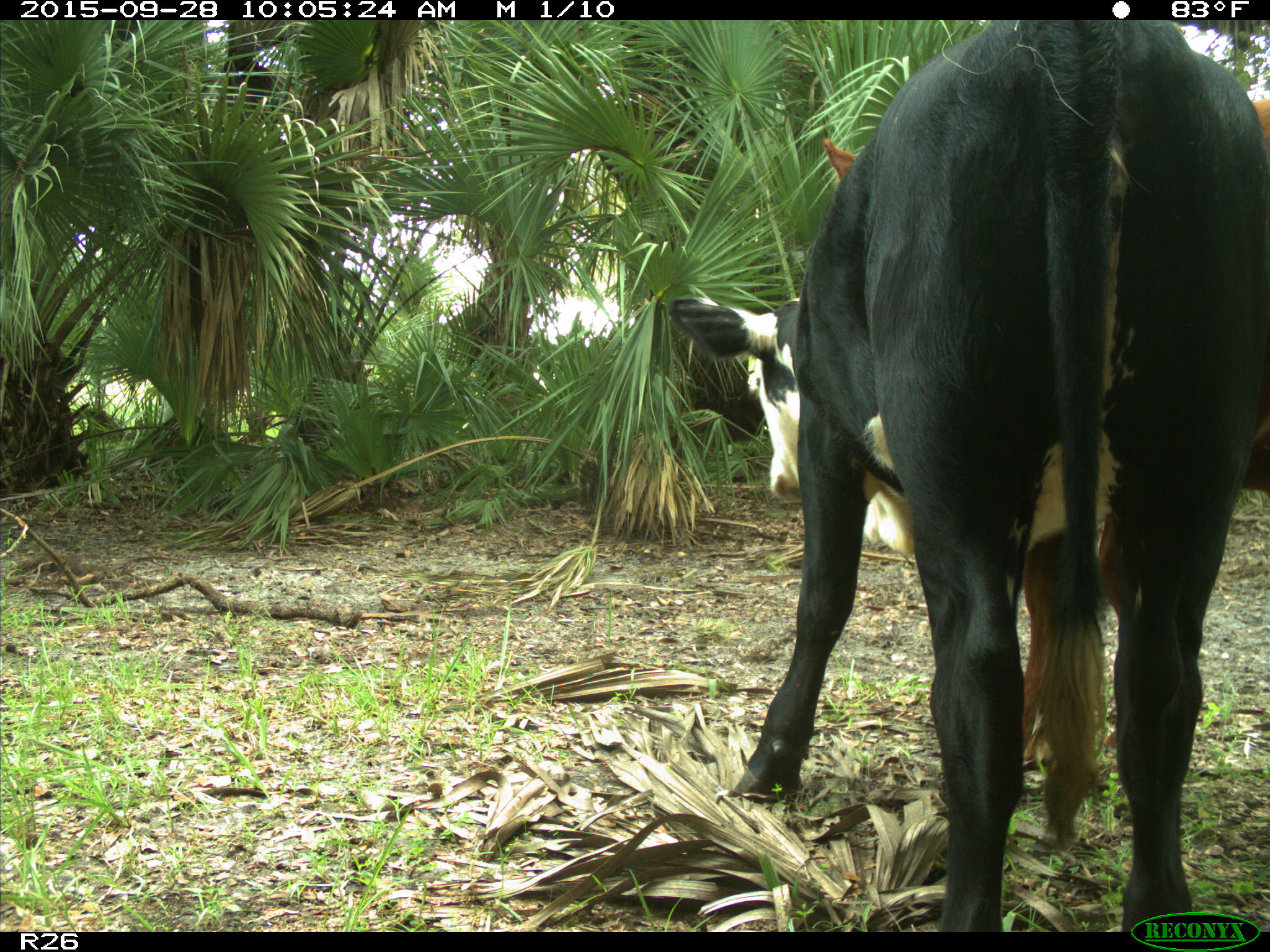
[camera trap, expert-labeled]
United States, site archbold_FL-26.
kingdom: Animalia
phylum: Chordata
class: Mammalia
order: Artiodactyla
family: Bovidae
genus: Bos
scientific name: Bos taurus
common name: domestic cow